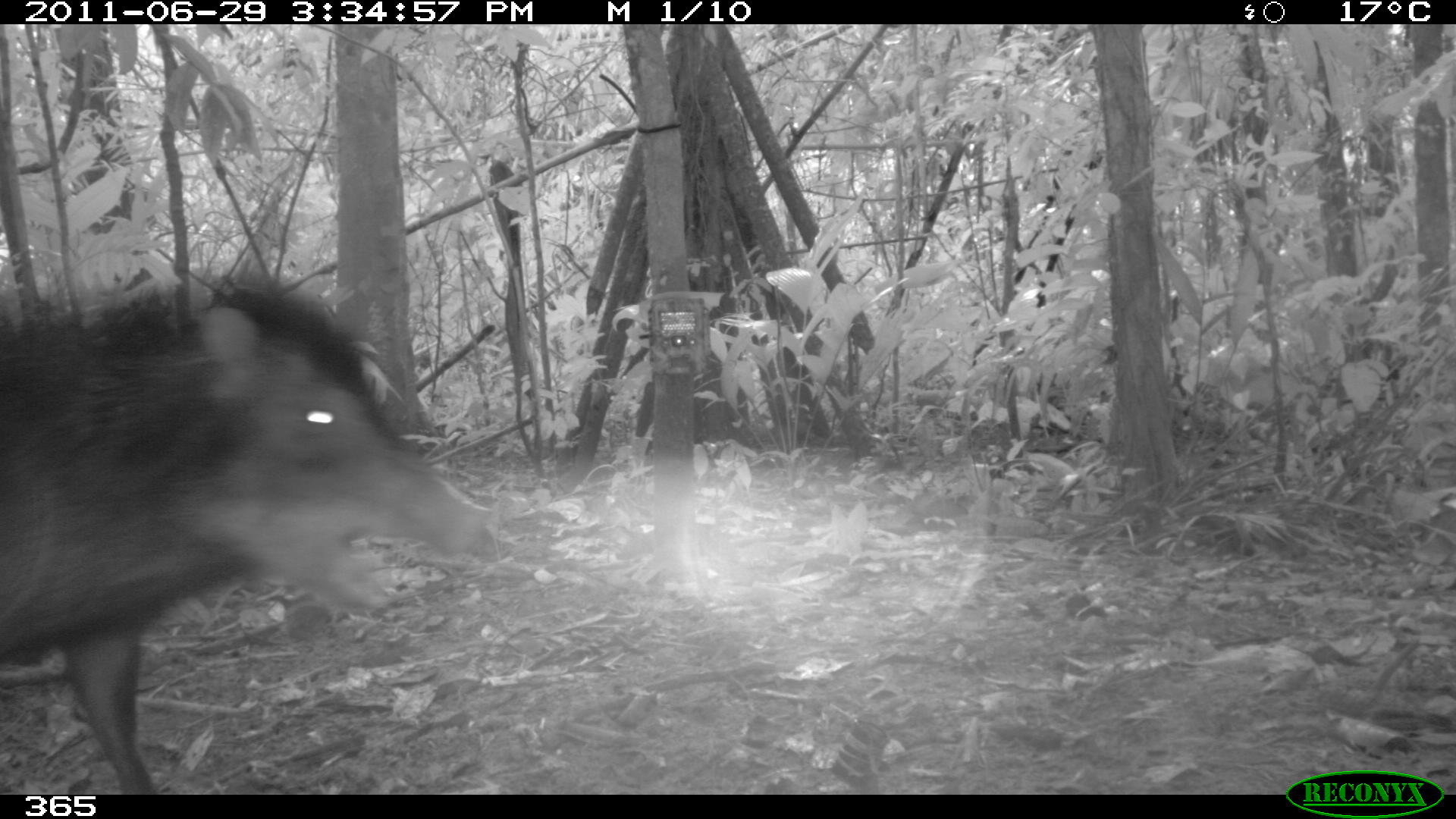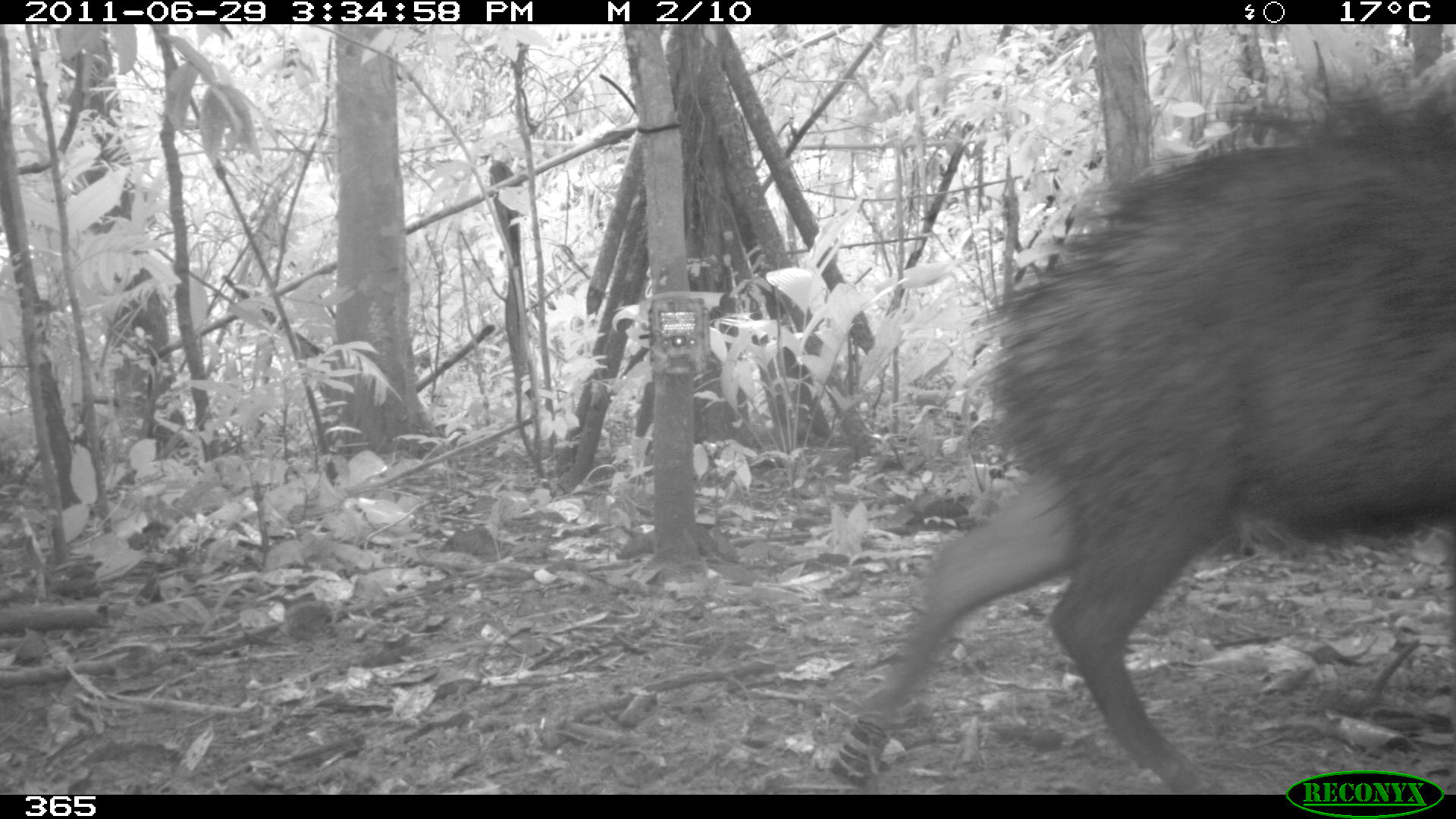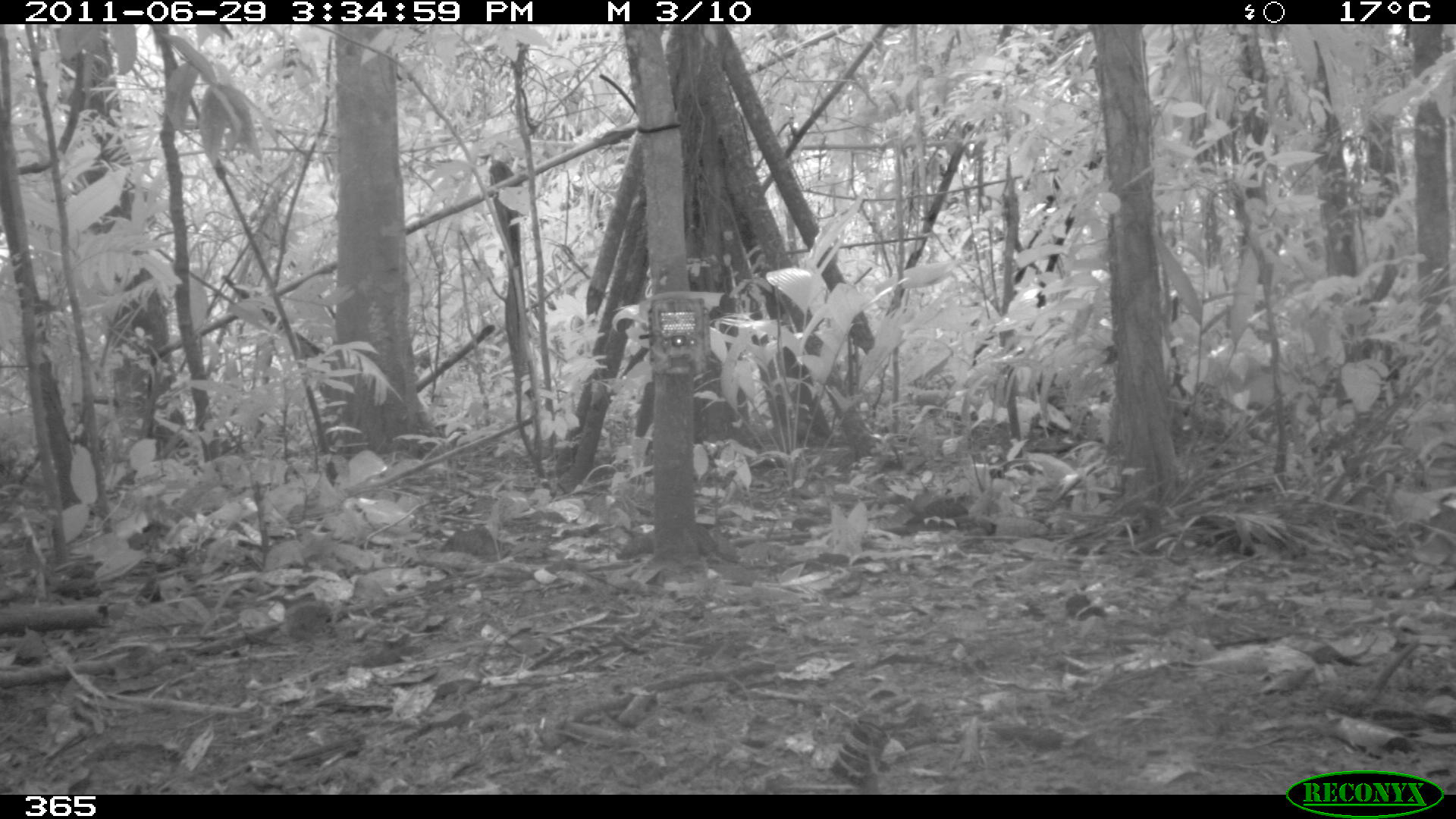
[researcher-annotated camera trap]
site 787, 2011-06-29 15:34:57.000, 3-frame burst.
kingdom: Animalia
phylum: Chordata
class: Mammalia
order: Artiodactyla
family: Tayassuidae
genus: Tayassu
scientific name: Tayassu pecari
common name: white-lipped peccary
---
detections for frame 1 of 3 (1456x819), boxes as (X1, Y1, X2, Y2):
tayassu pecari: (0, 270, 497, 794)